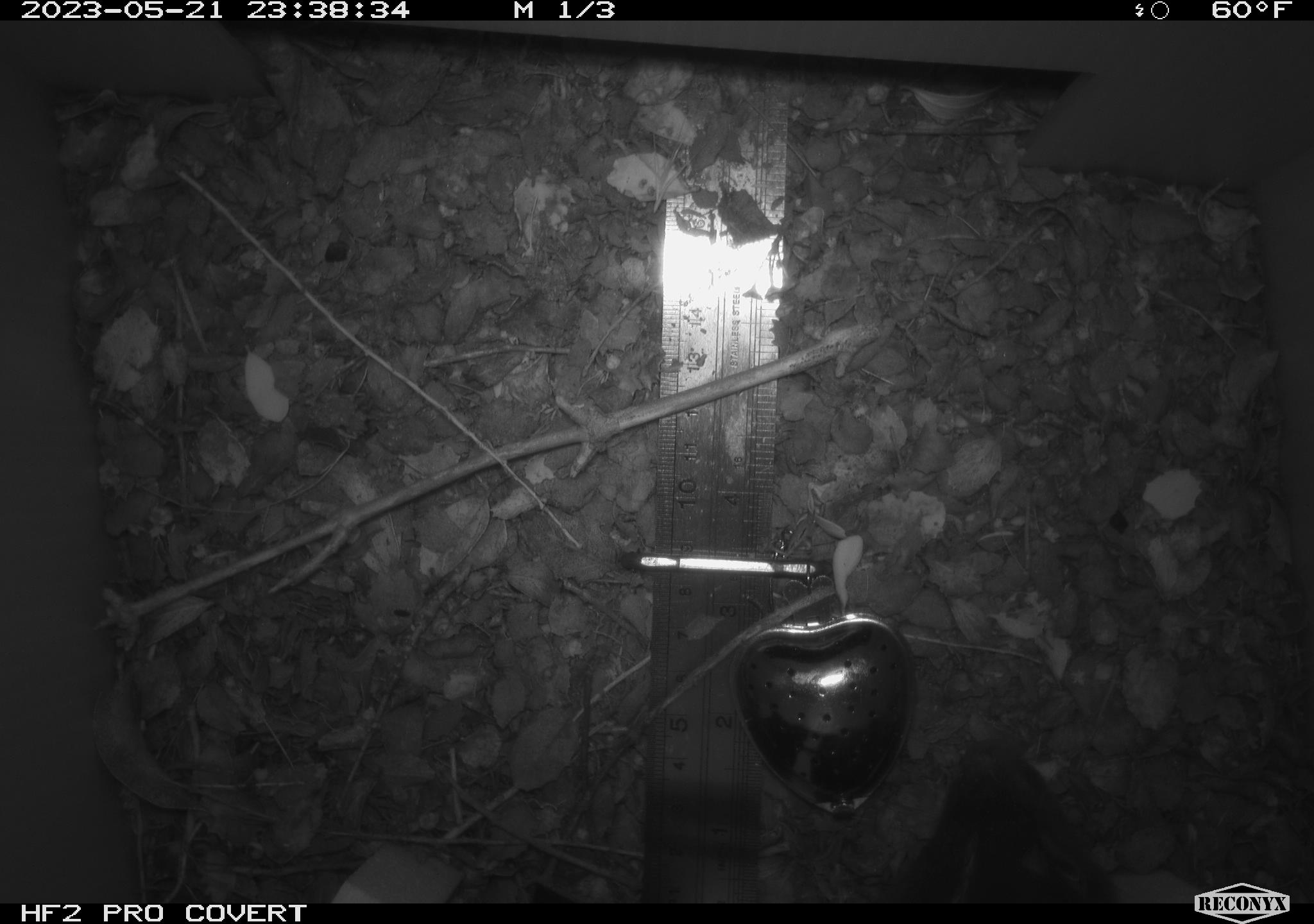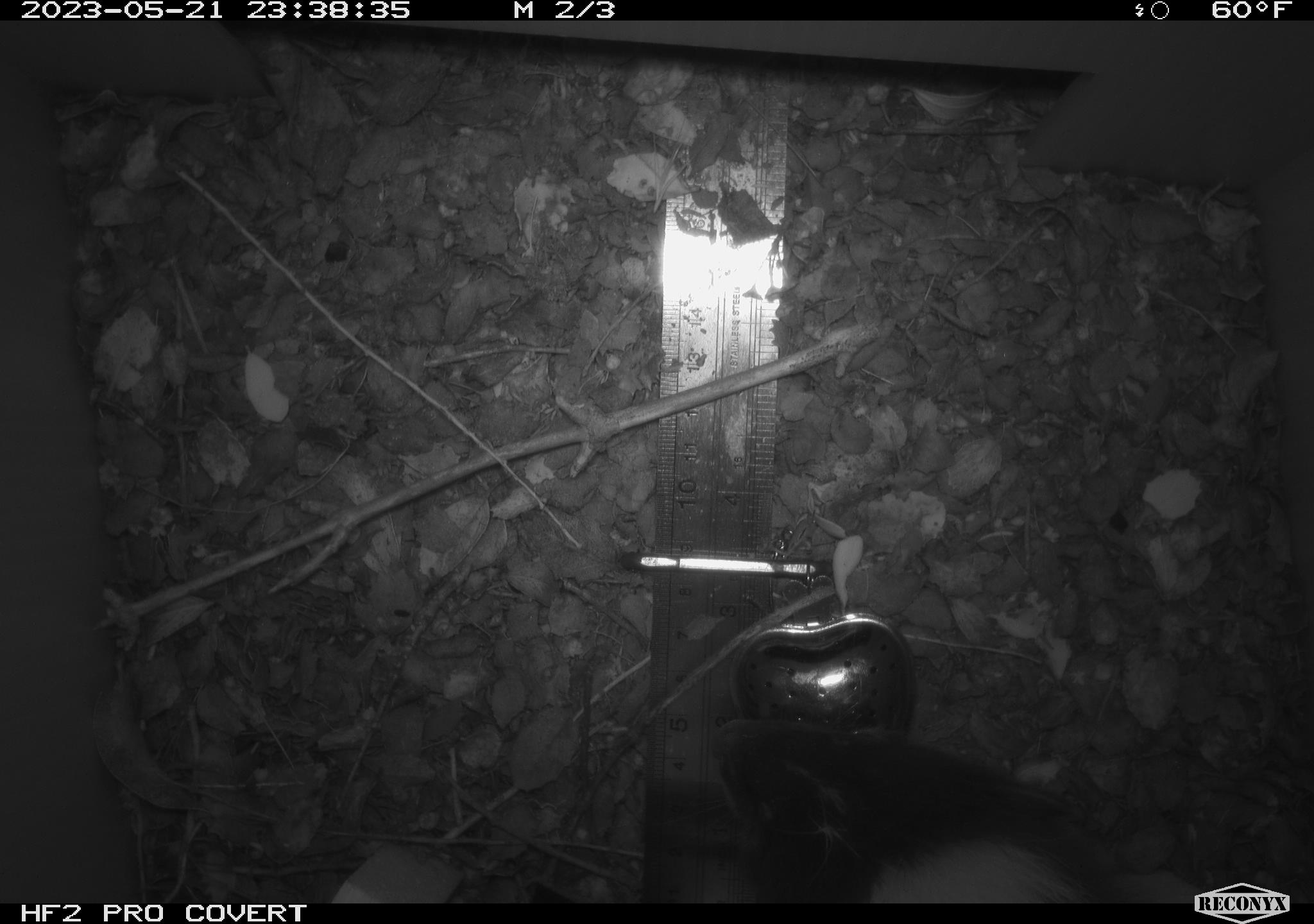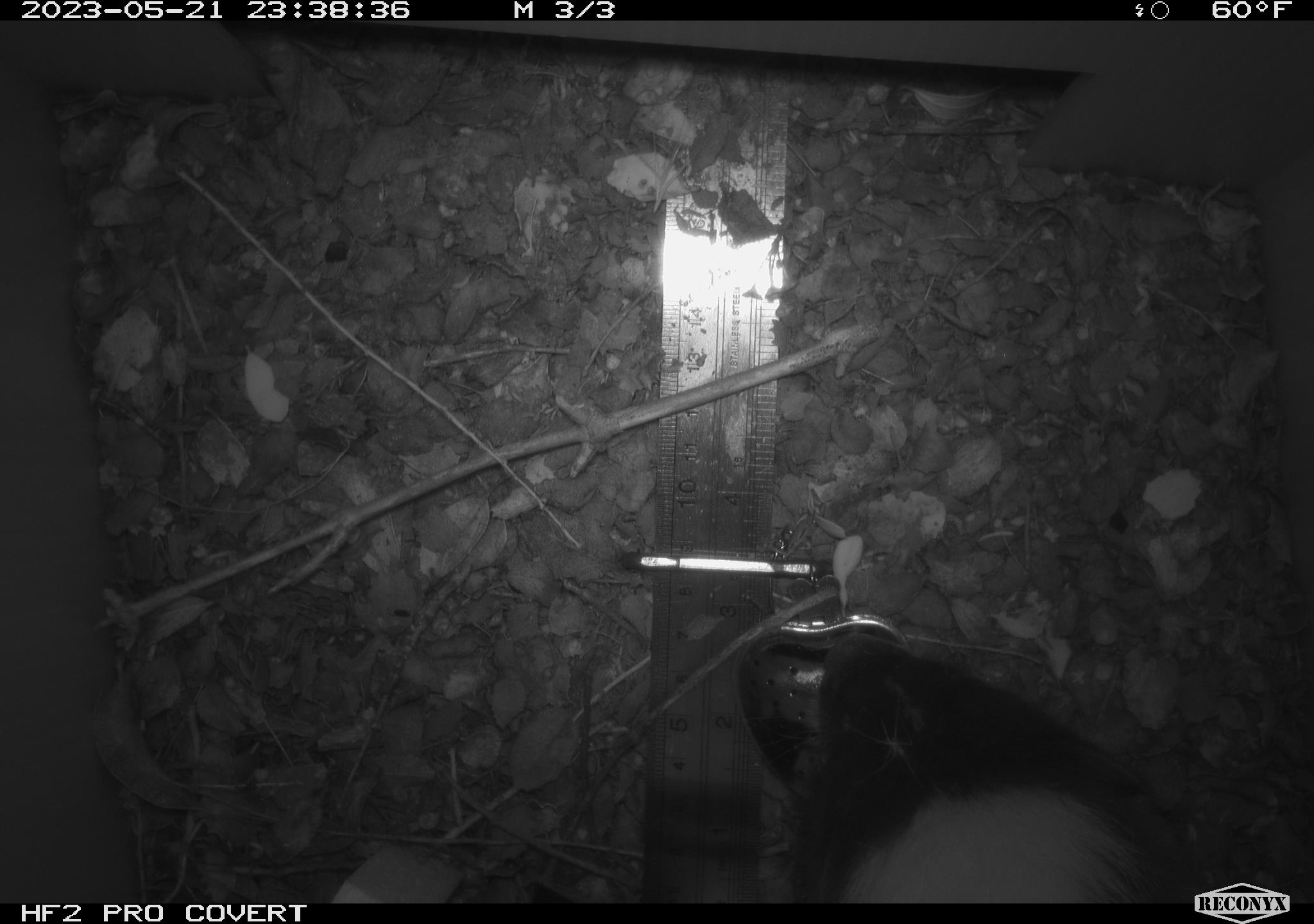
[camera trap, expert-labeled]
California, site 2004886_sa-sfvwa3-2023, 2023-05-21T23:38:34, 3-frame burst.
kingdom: Animalia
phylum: Chordata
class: Mammalia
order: Carnivora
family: Mephitidae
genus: Mephitis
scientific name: Mephitis mephitis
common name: striped skunk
Striped skunk (Mephitis mephitis).